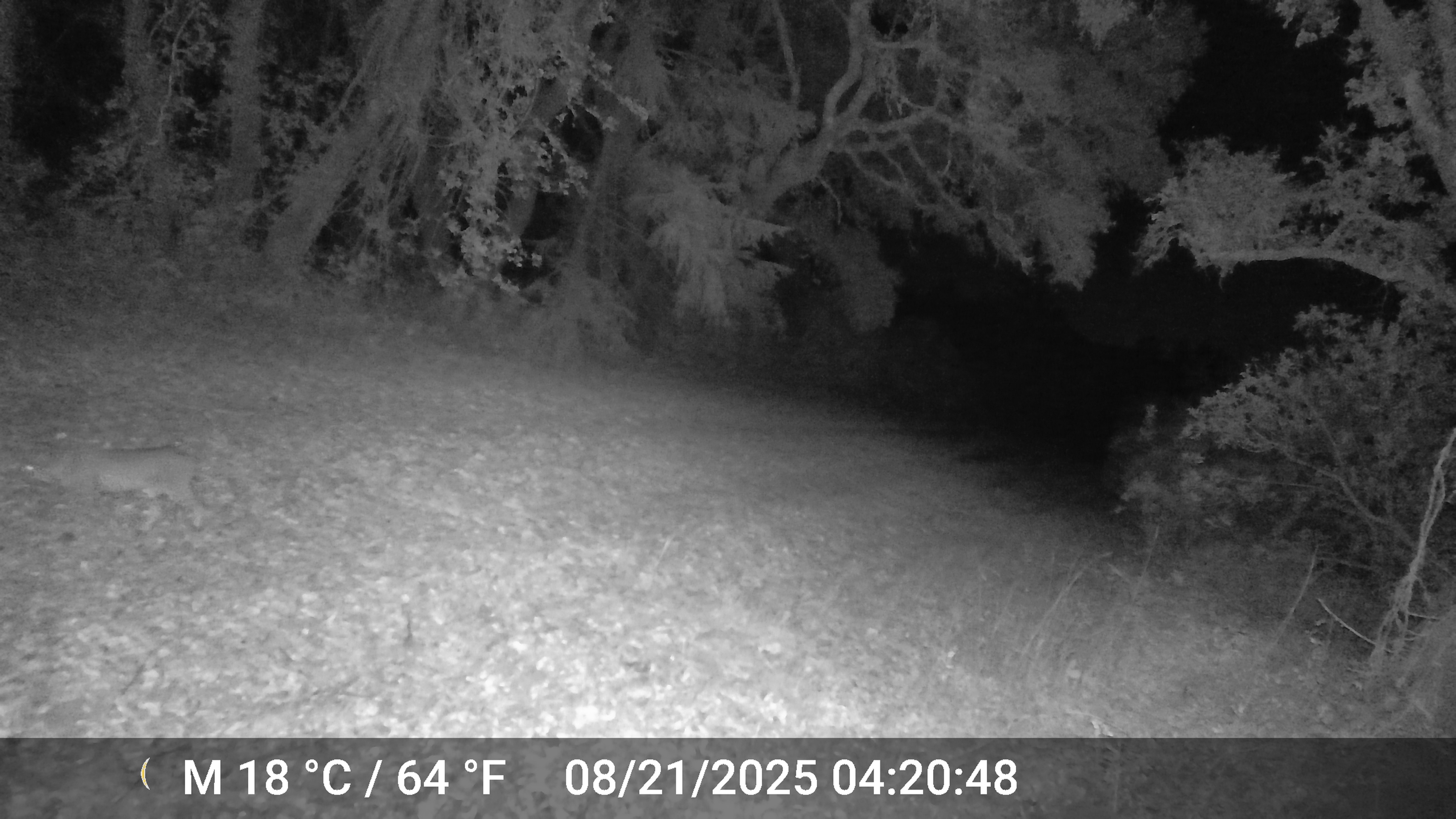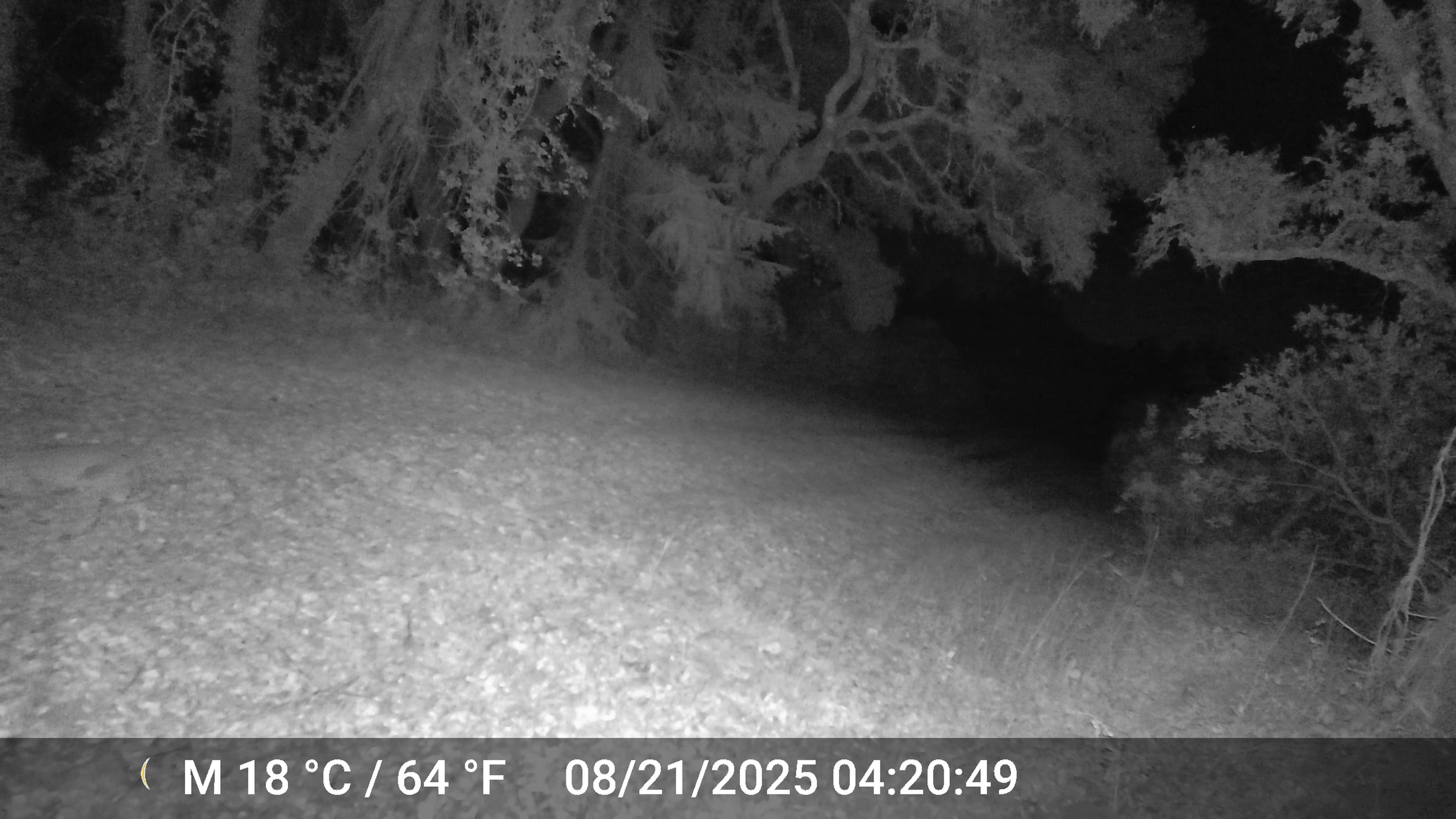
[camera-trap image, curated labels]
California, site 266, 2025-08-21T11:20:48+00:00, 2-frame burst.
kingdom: Animalia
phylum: Chordata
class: Mammalia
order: Carnivora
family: Felidae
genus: Lynx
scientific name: Lynx rufus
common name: bobcat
Bobcat (Lynx rufus).